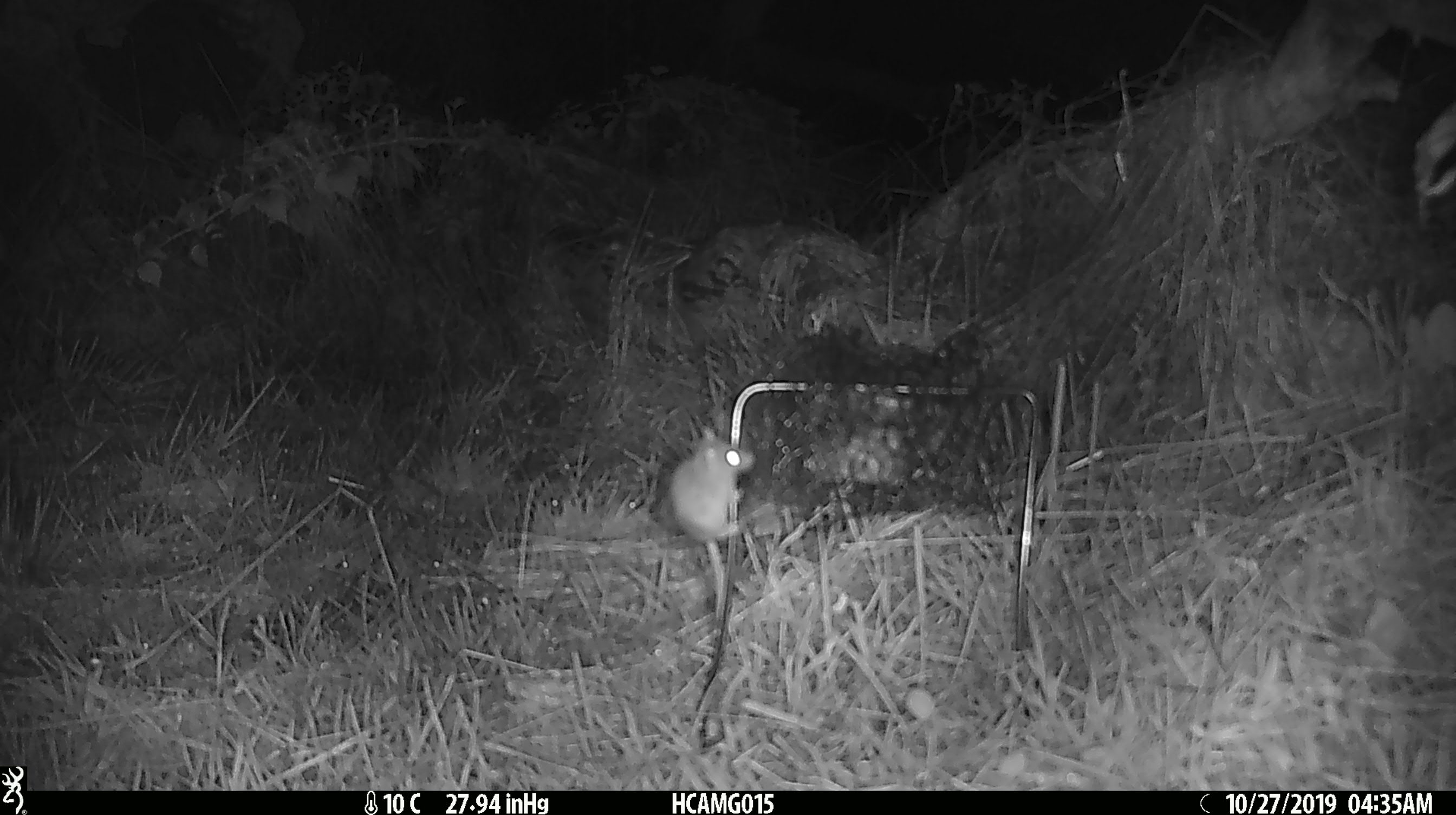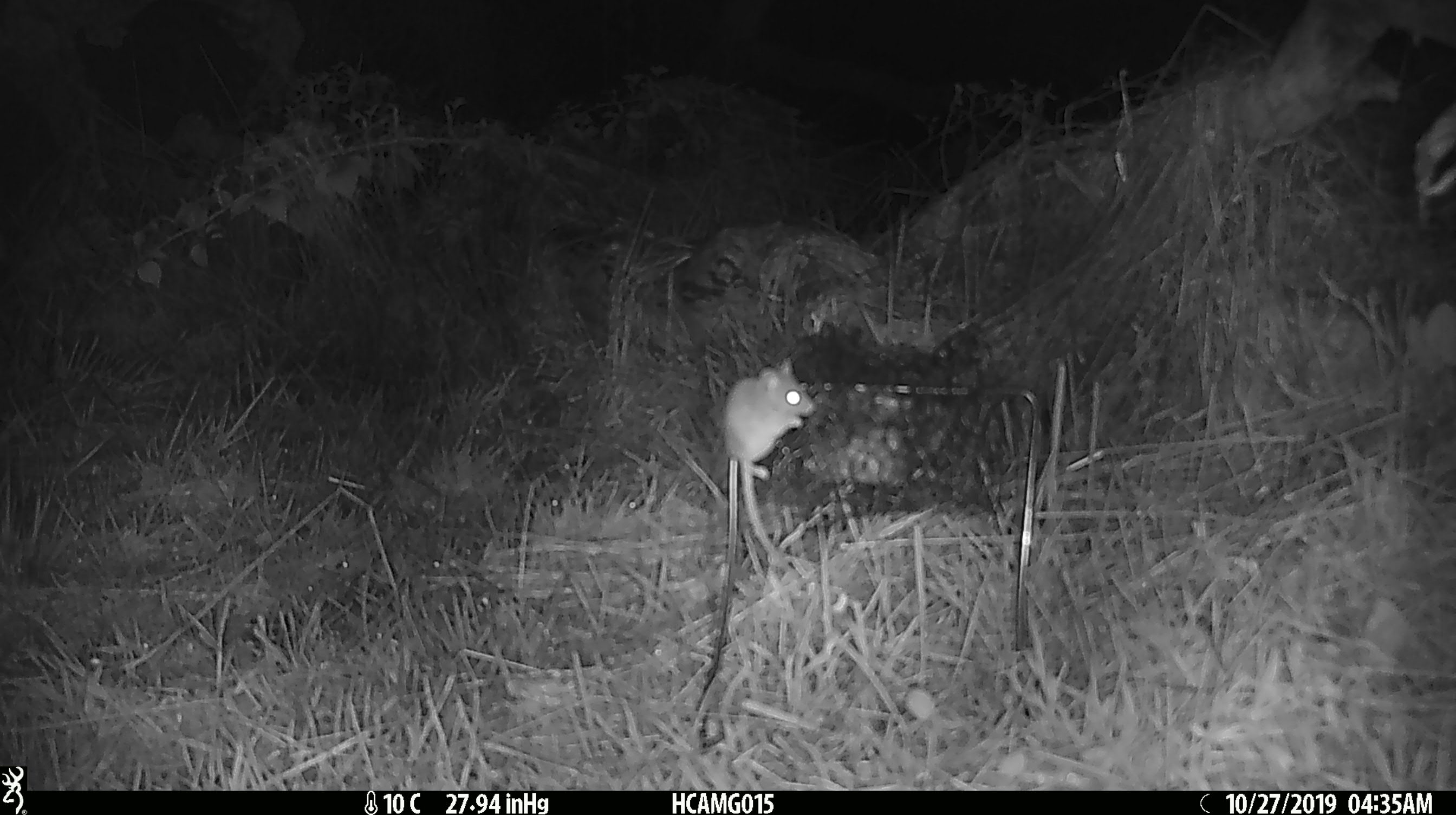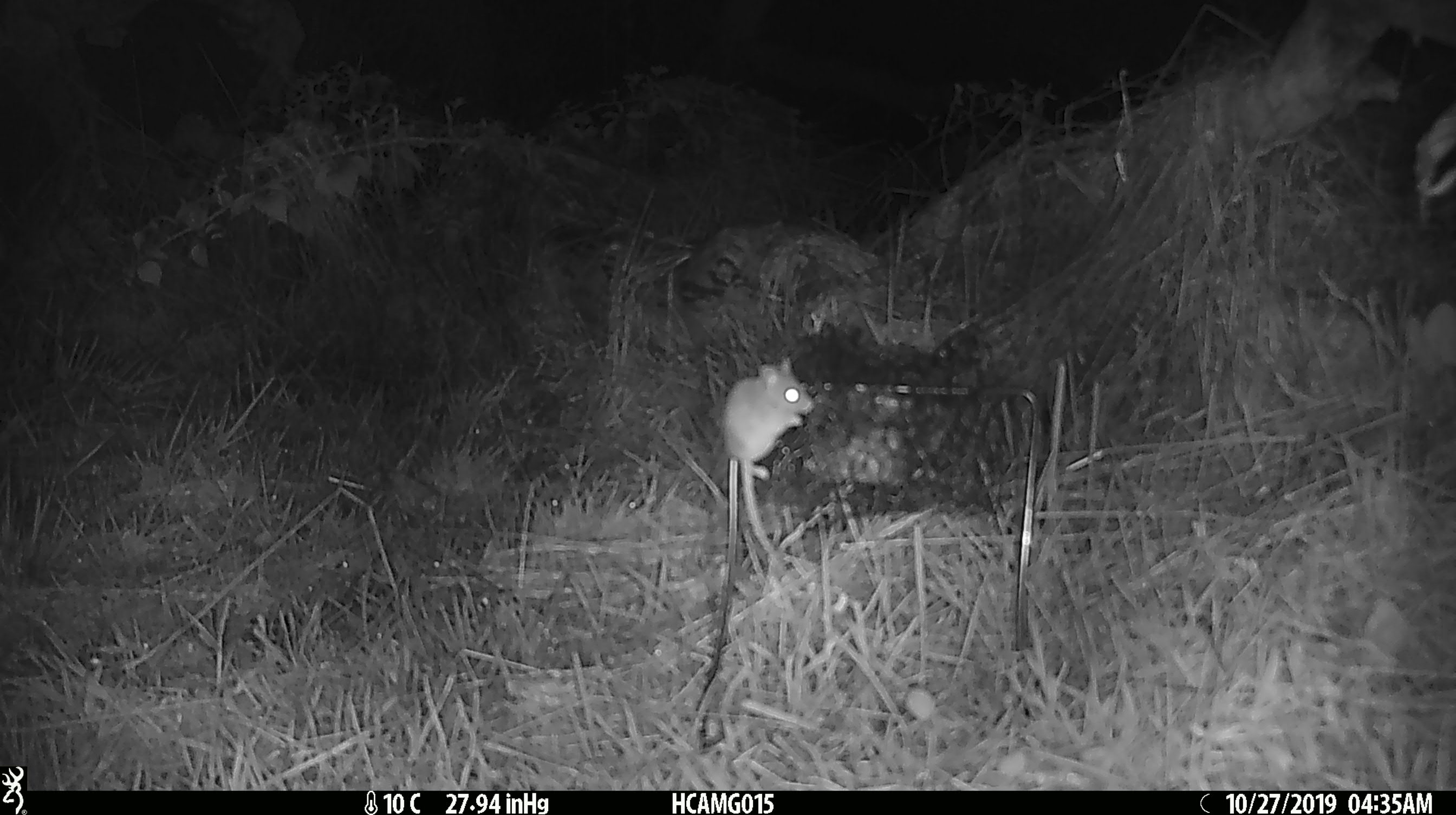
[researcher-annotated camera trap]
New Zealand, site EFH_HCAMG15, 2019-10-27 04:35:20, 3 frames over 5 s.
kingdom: Animalia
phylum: Chordata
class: Mammalia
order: Rodentia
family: Muridae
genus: Mus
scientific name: Mus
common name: mouse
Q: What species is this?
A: Mouse (Mus).